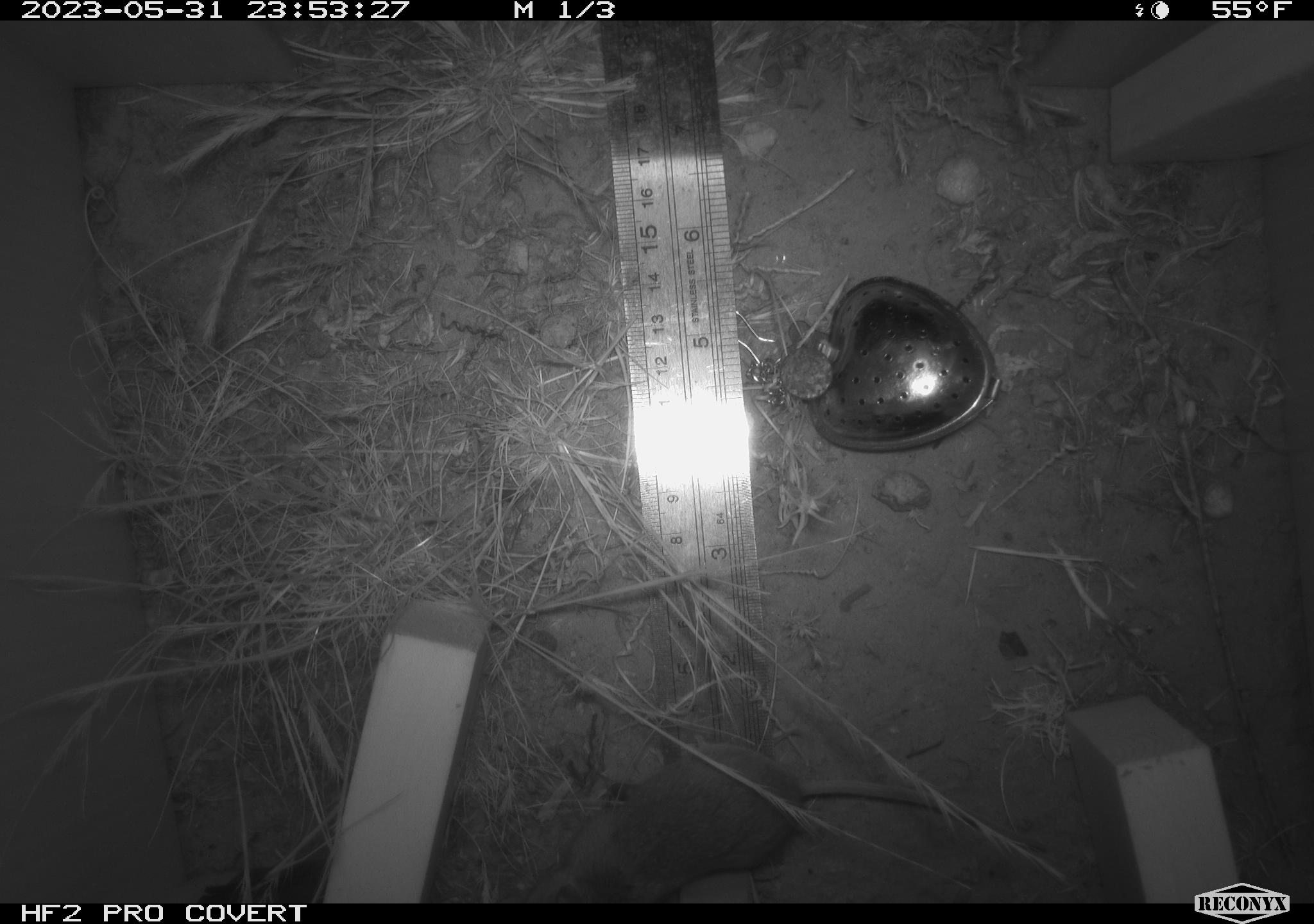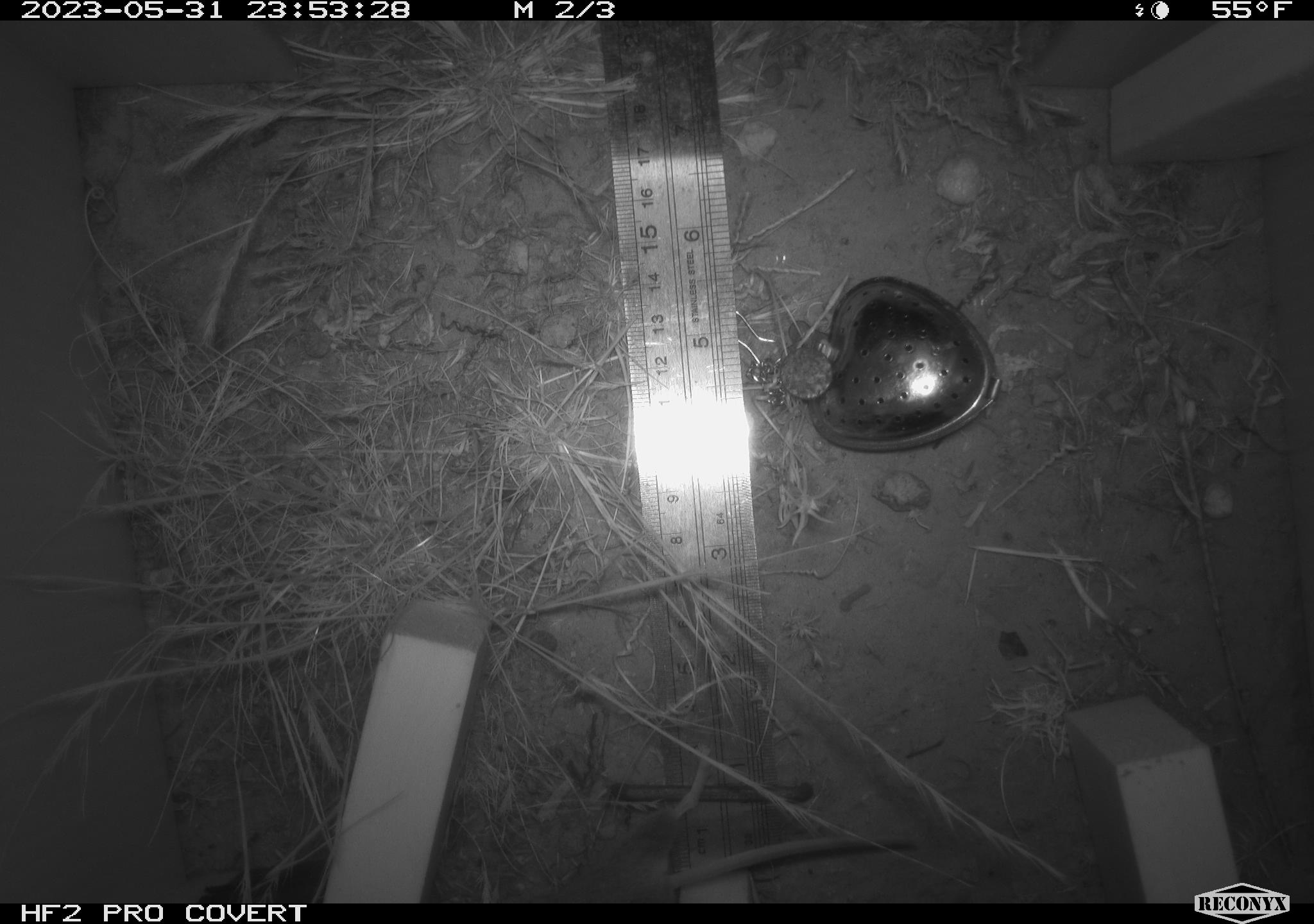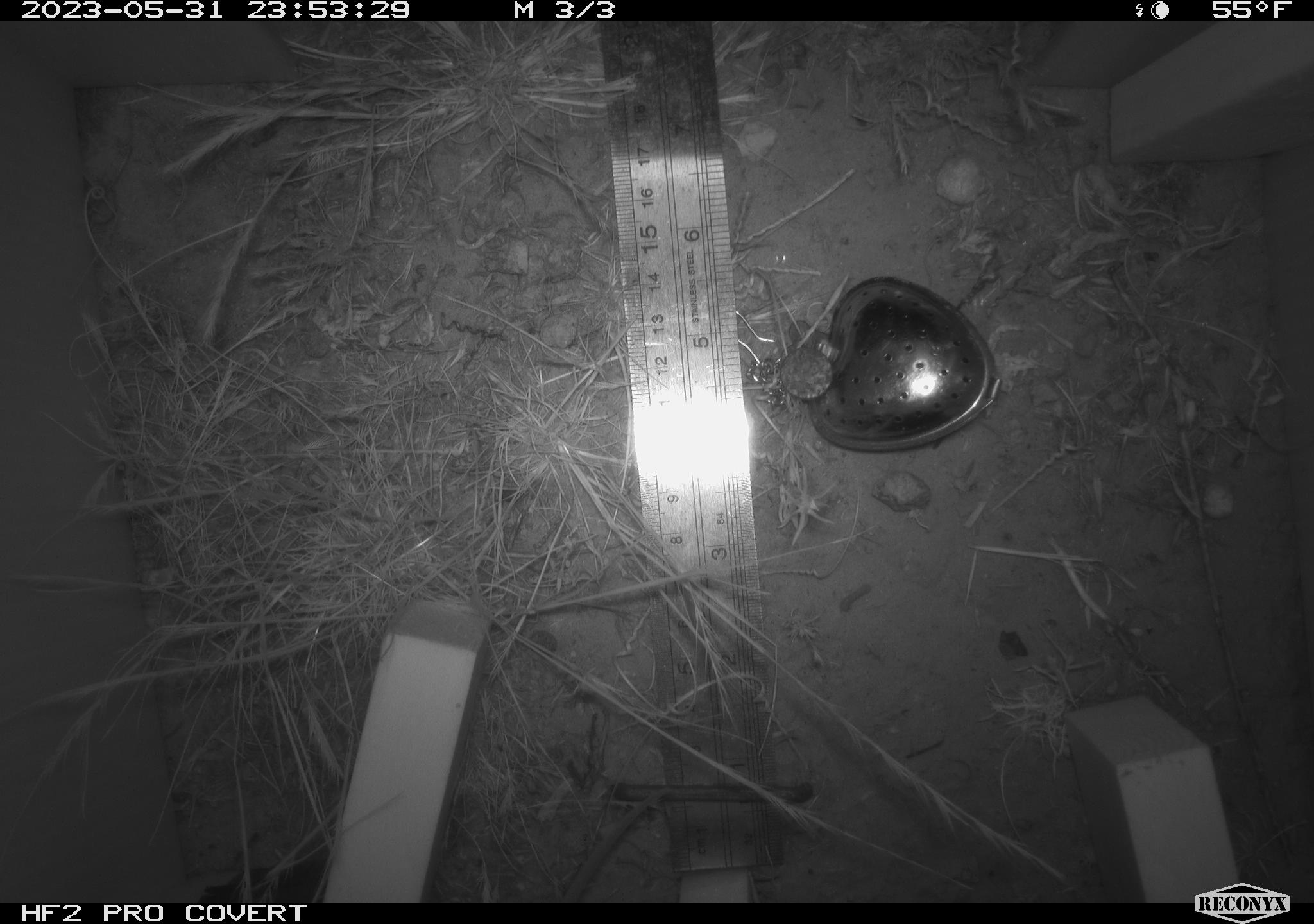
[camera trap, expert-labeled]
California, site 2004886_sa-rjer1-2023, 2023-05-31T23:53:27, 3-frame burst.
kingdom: Animalia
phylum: Chordata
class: Mammalia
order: Rodentia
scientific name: Rodentia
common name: mouse species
Mouse species (Rodentia).